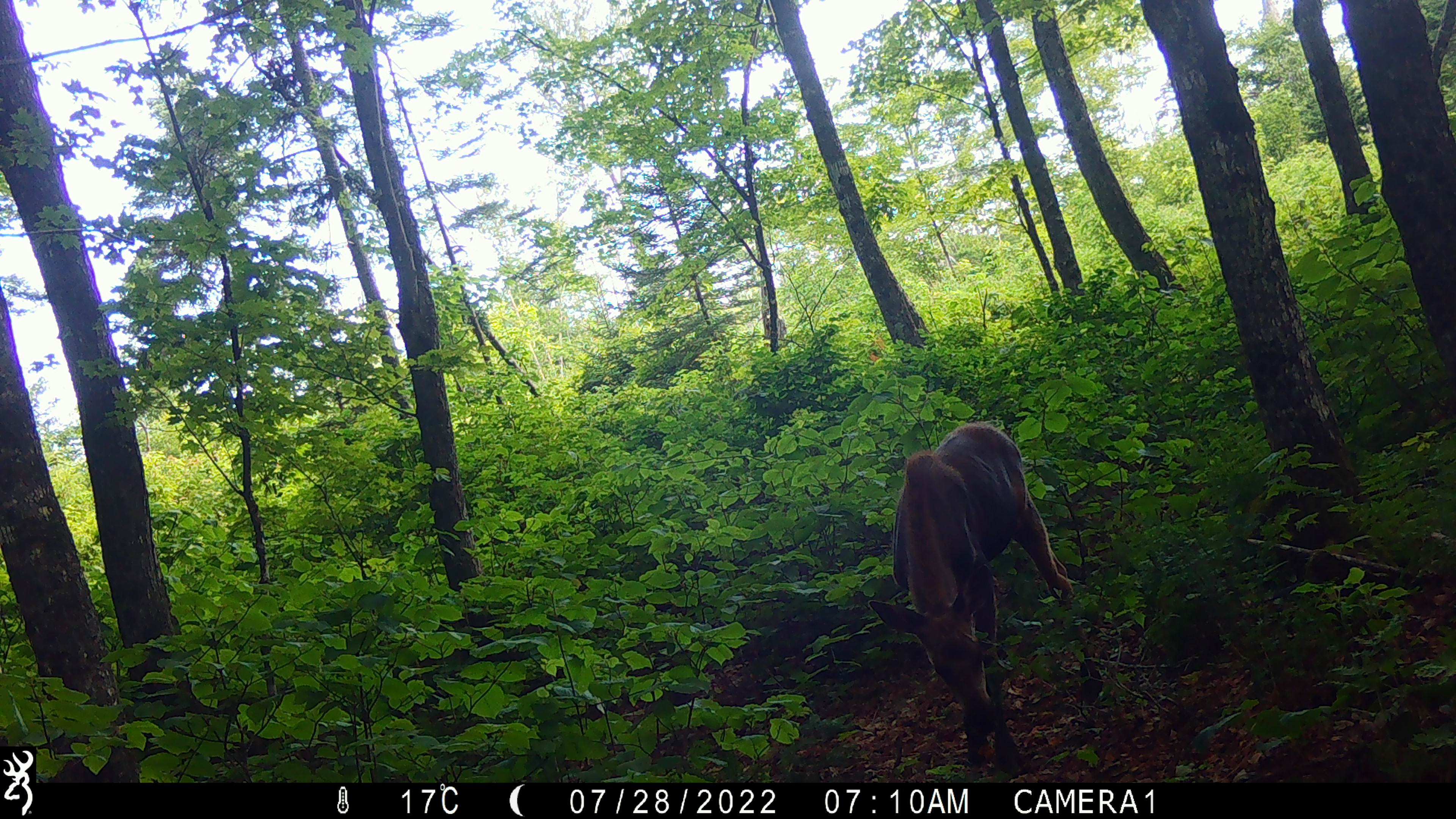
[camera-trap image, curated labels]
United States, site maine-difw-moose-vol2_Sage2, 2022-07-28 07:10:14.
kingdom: Animalia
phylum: Chordata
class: Mammalia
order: Artiodactyla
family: Cervidae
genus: Alces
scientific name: Alces alces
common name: moose